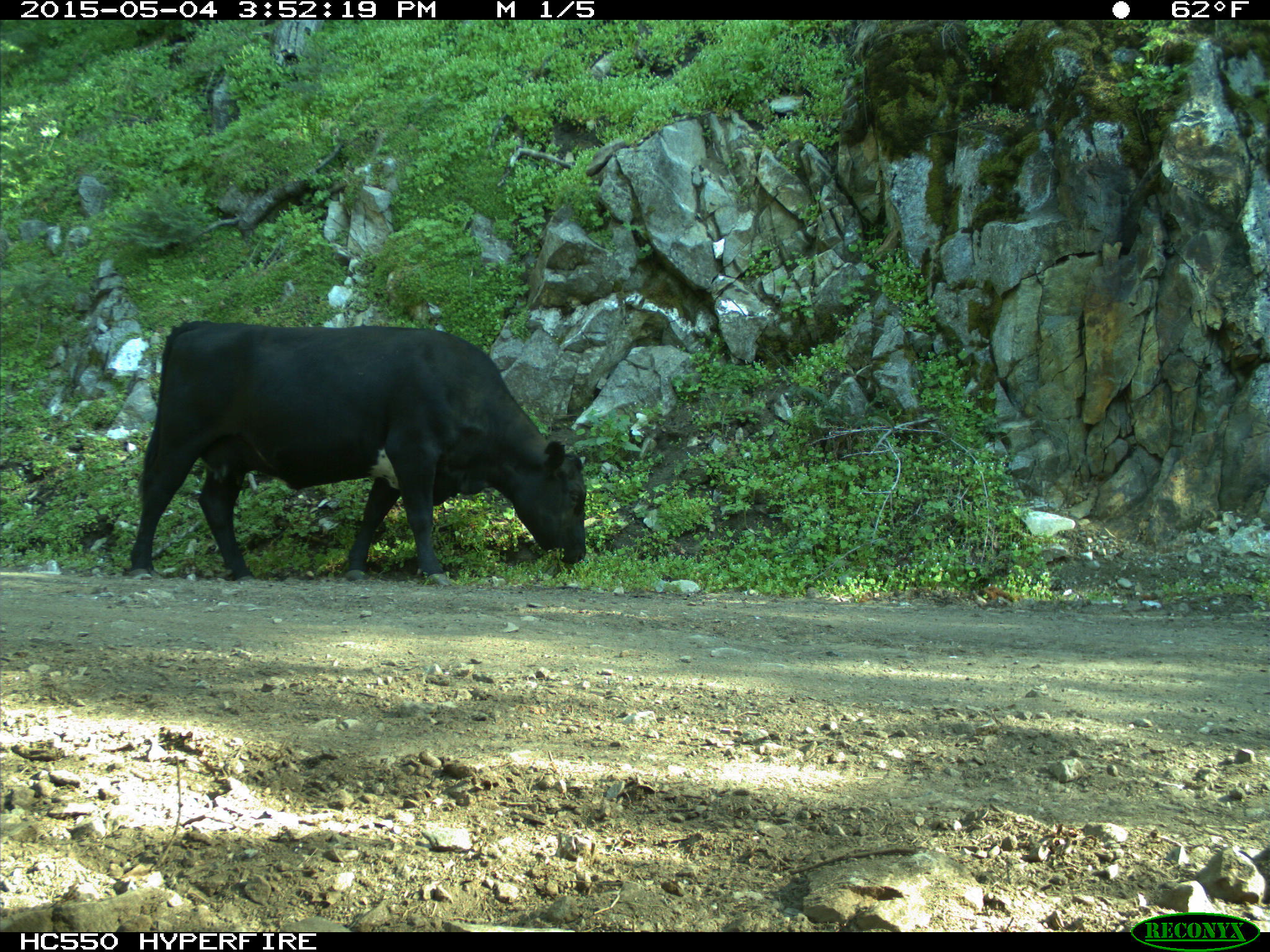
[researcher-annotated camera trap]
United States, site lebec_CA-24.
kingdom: Animalia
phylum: Chordata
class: Mammalia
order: Artiodactyla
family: Bovidae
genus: Bos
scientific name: Bos taurus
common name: domestic cow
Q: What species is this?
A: Bos taurus (domestic cow).